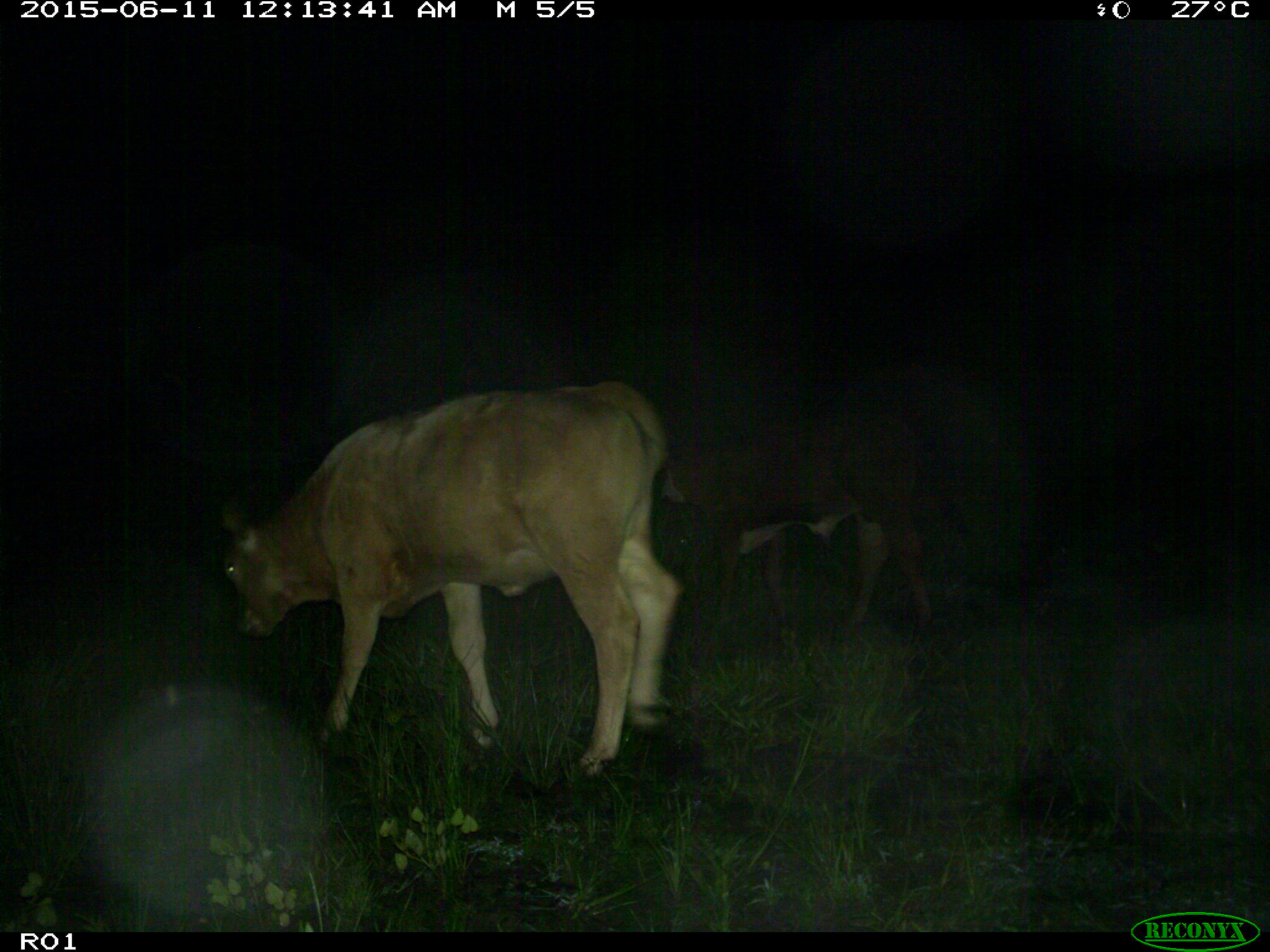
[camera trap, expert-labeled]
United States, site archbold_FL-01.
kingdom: Animalia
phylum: Chordata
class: Mammalia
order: Artiodactyla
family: Bovidae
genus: Bos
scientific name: Bos taurus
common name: domestic cow